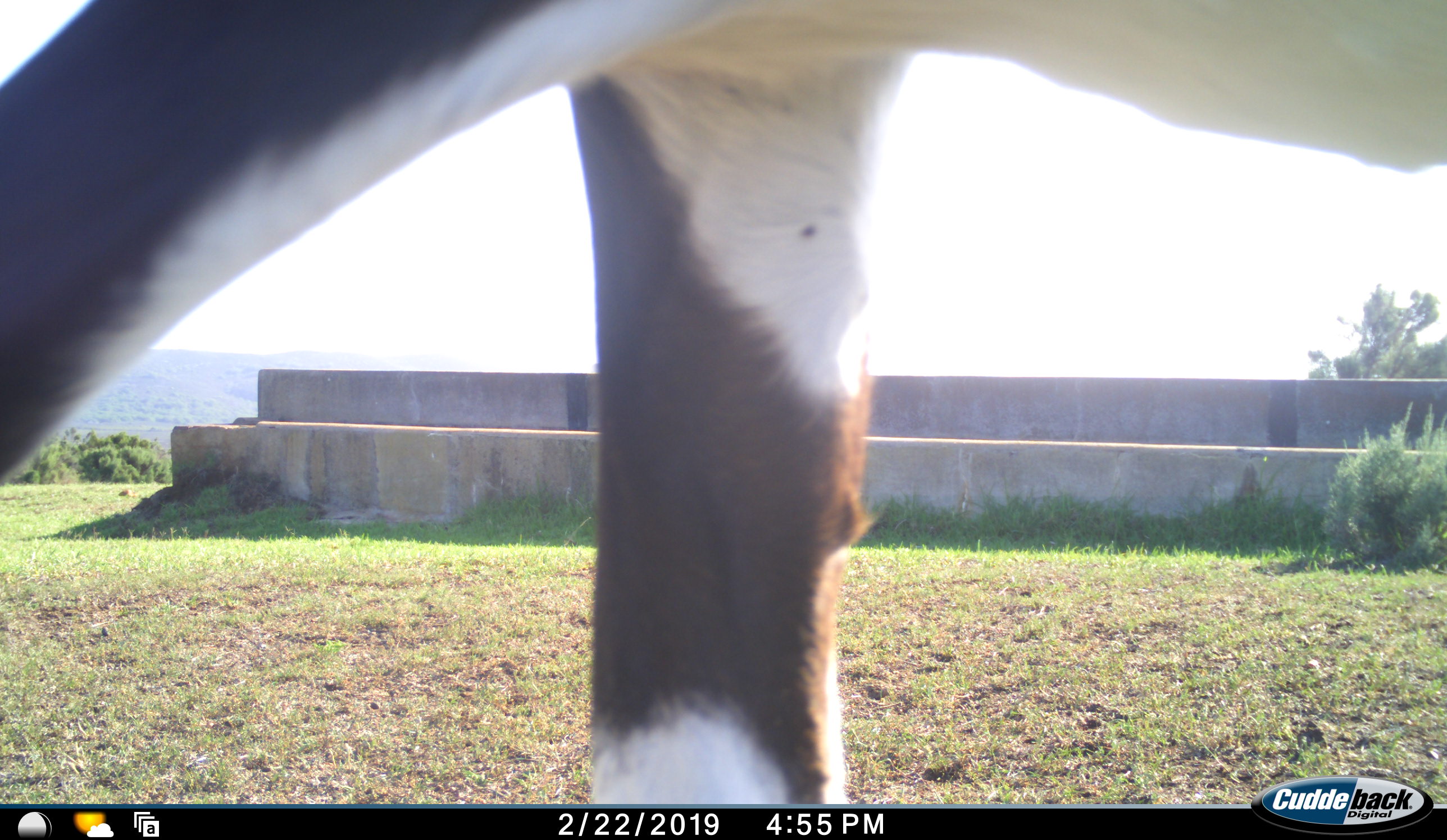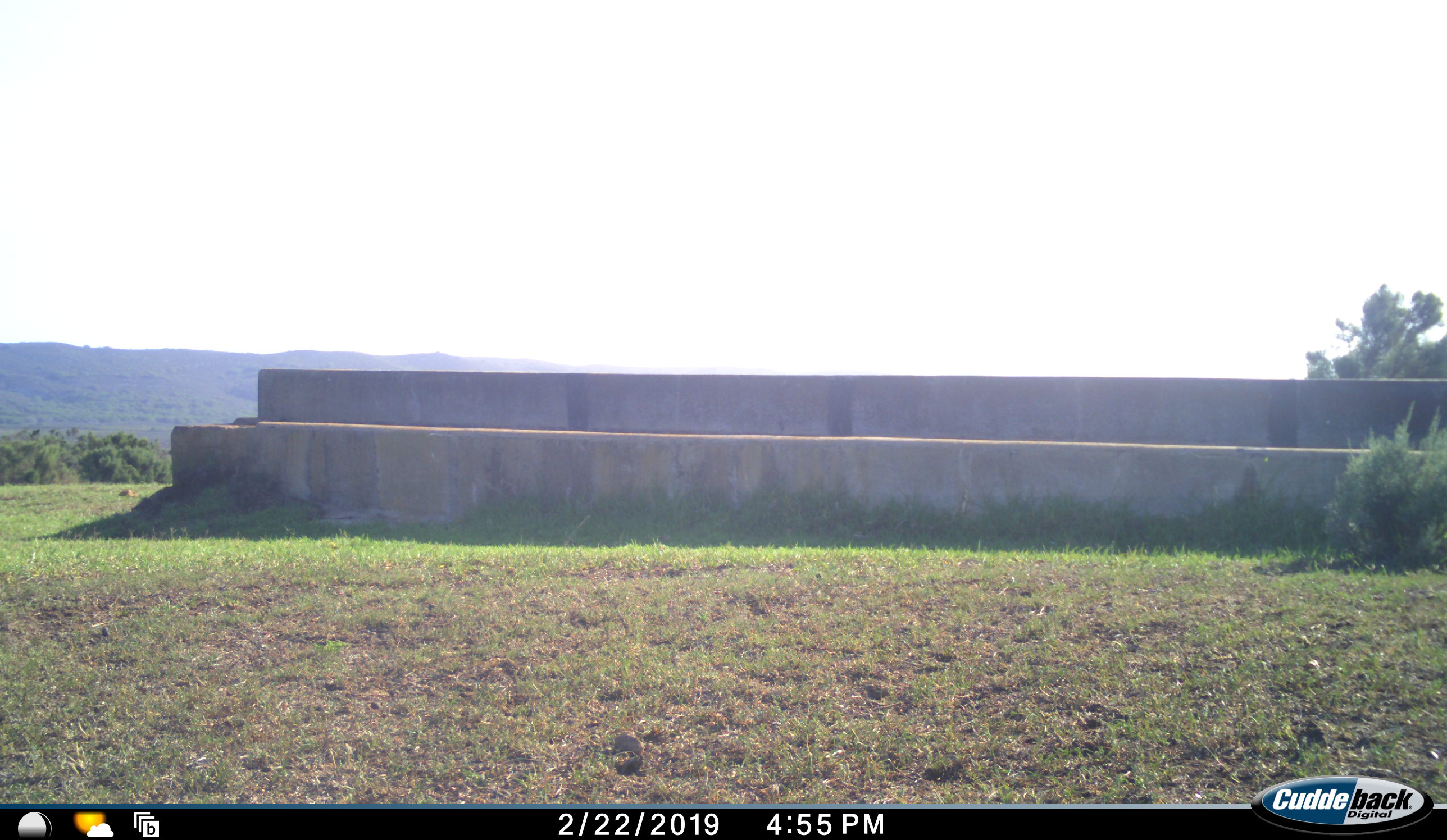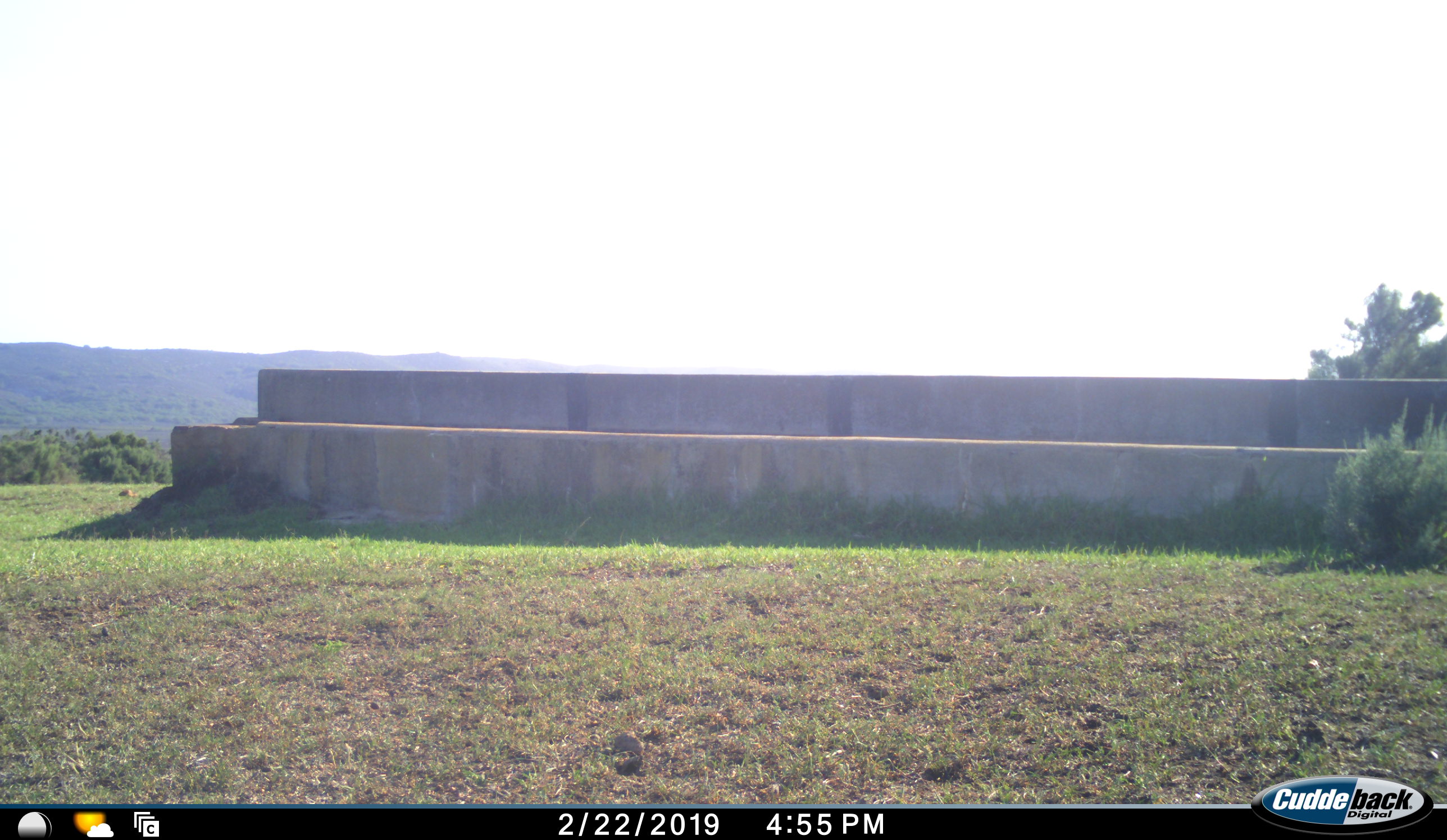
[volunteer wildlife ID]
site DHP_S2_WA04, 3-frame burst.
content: unidentified animal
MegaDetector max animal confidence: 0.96